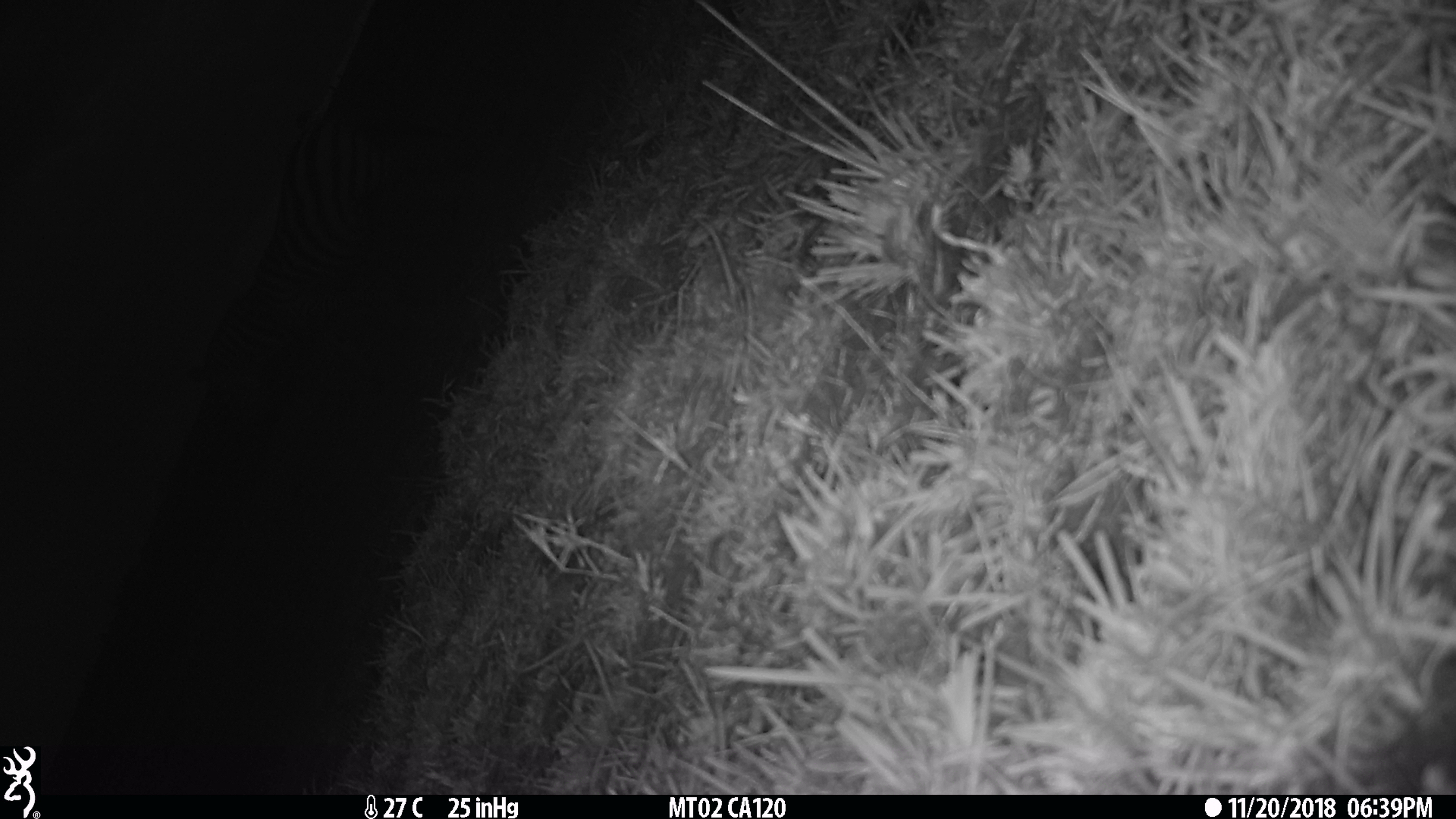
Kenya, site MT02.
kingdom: Animalia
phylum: Chordata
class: Mammalia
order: Perissodactyla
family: Equidae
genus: Equus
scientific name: Equus quagga burchellii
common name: burchell's zebra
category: zebra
Zebra (burchell's zebra) (Equus quagga burchellii).